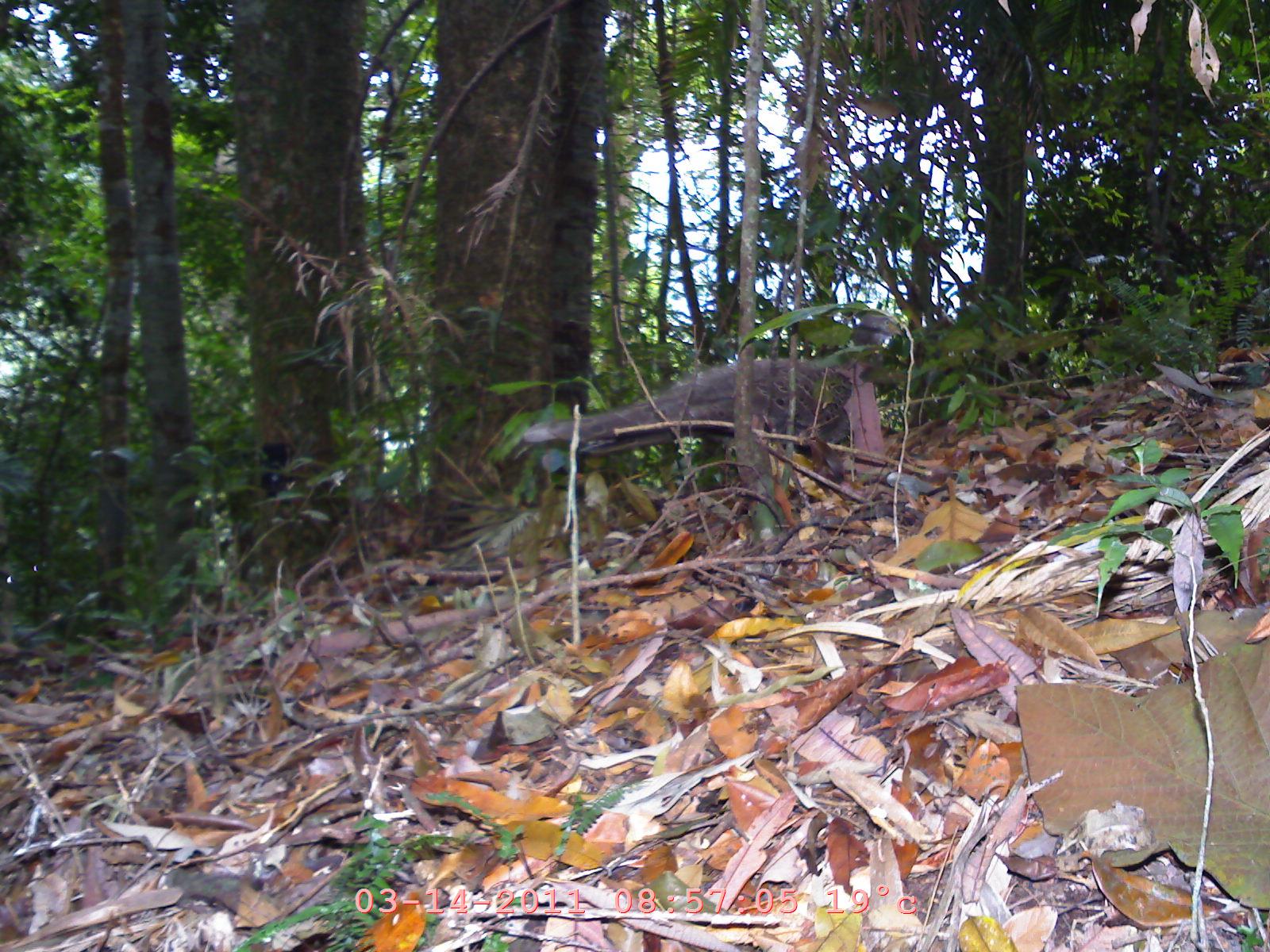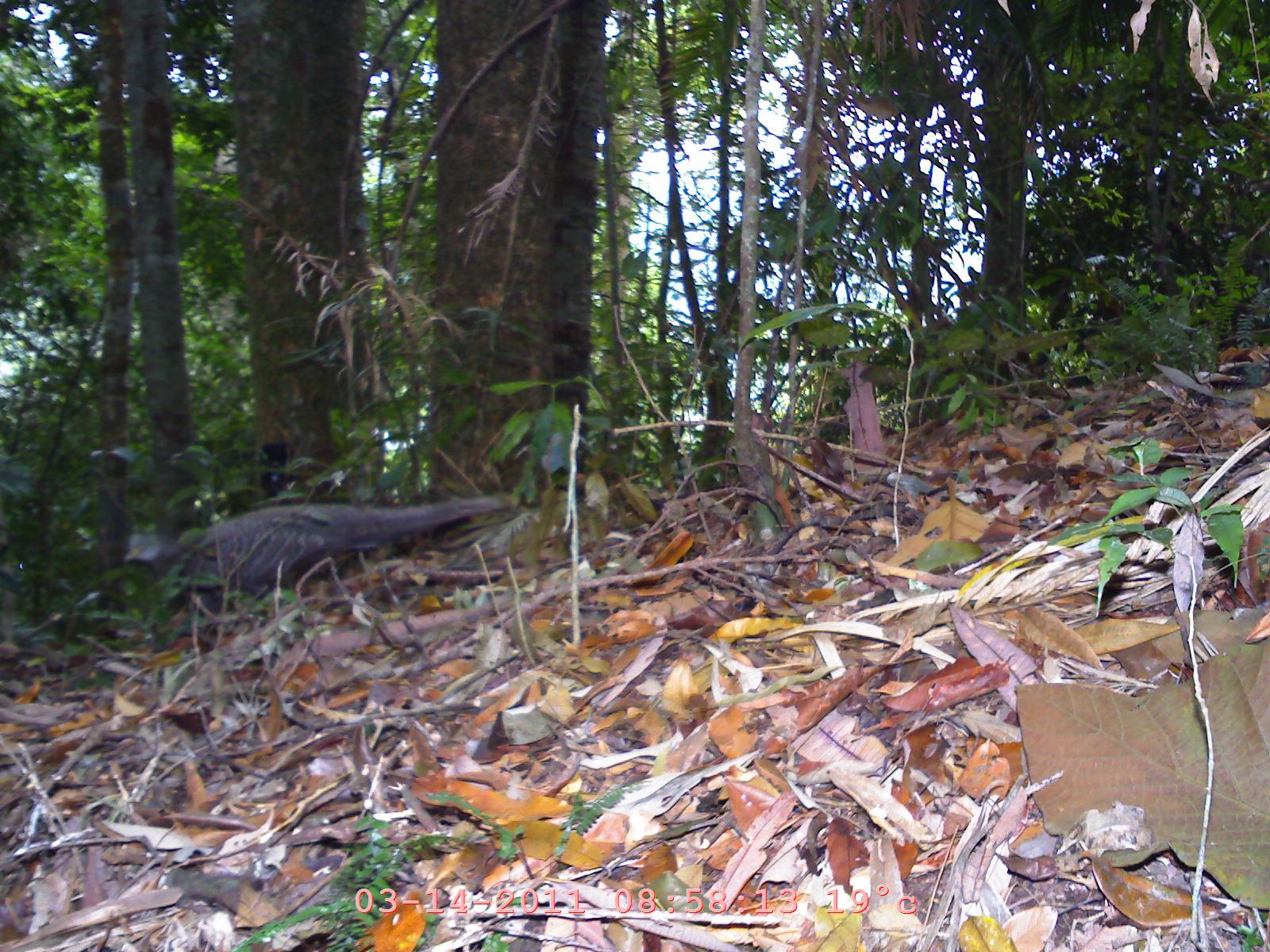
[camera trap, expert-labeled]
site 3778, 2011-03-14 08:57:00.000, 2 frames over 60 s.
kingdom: Animalia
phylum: Chordata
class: Aves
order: Galliformes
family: Phasianidae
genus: Polyplectron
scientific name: Polyplectron bicalcaratum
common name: grey peacock-pheasant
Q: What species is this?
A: Polyplectron bicalcaratum (grey peacock-pheasant).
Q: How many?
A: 1.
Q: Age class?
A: Adult.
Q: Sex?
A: Male.